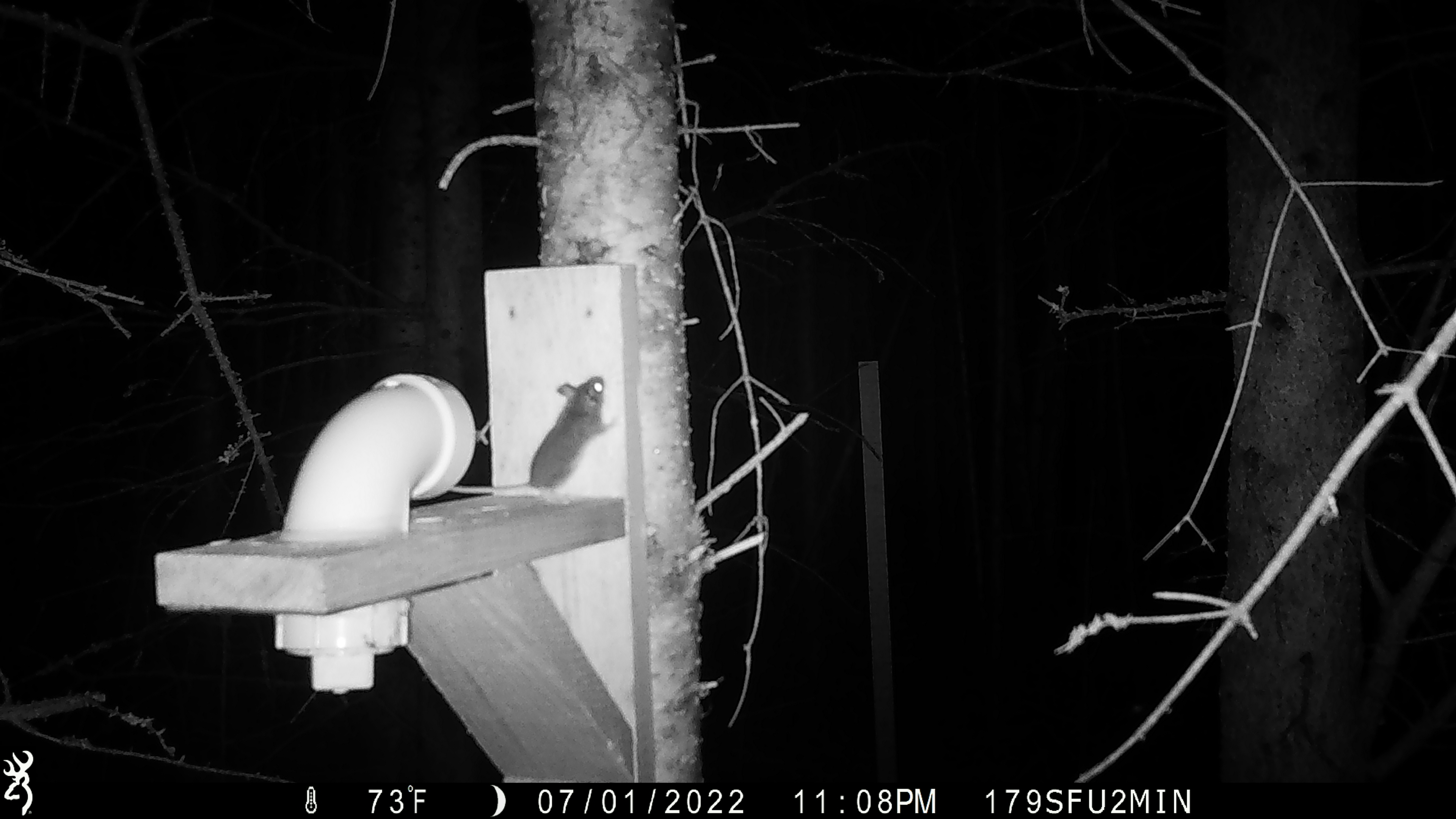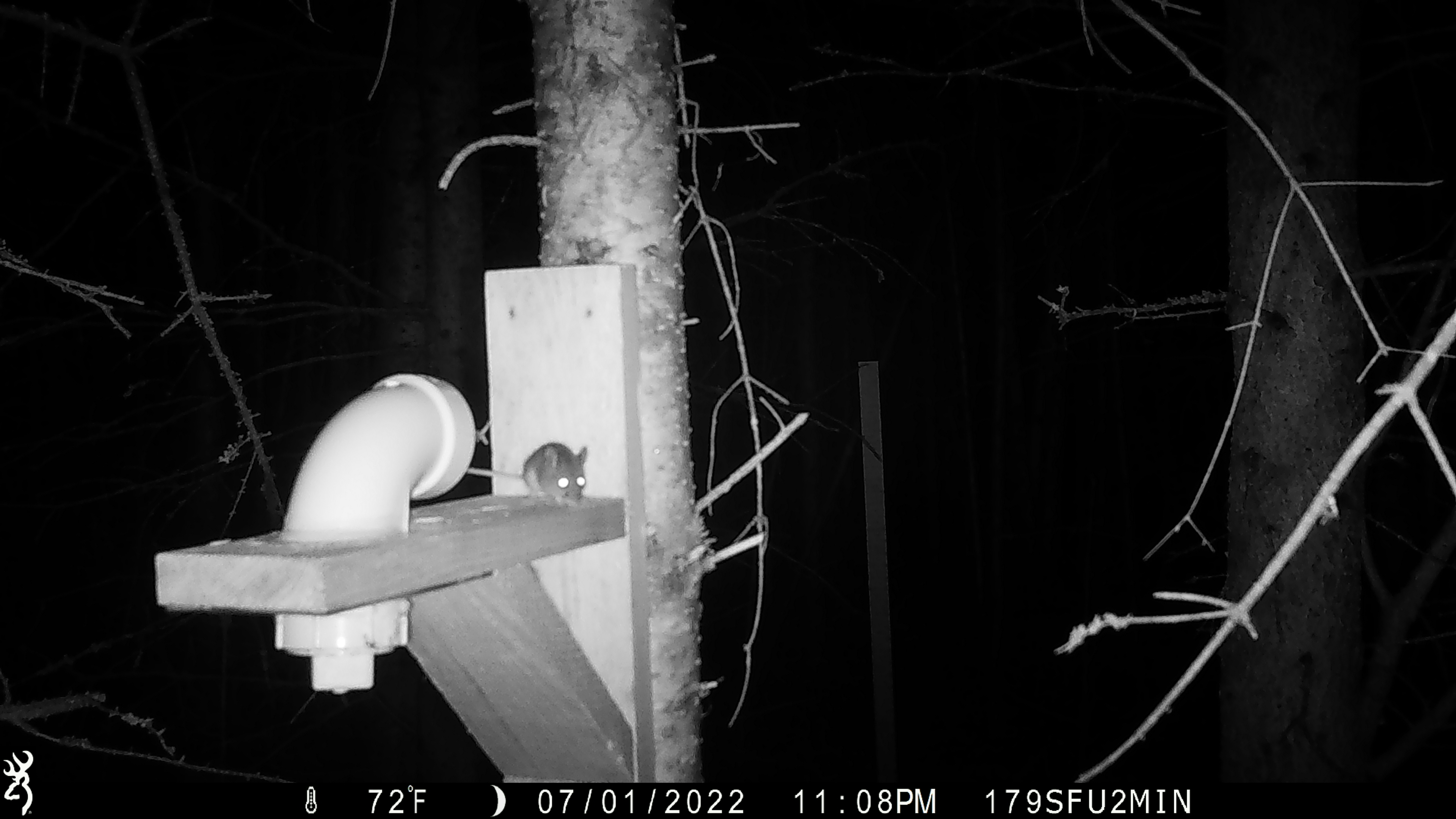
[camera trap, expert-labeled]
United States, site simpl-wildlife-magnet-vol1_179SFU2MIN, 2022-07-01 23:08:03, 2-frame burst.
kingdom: Animalia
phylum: Chordata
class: Mammalia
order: Rodentia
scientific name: Rodentia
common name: mouse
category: mouse sp.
Mouse sp. (mouse) (Rodentia).